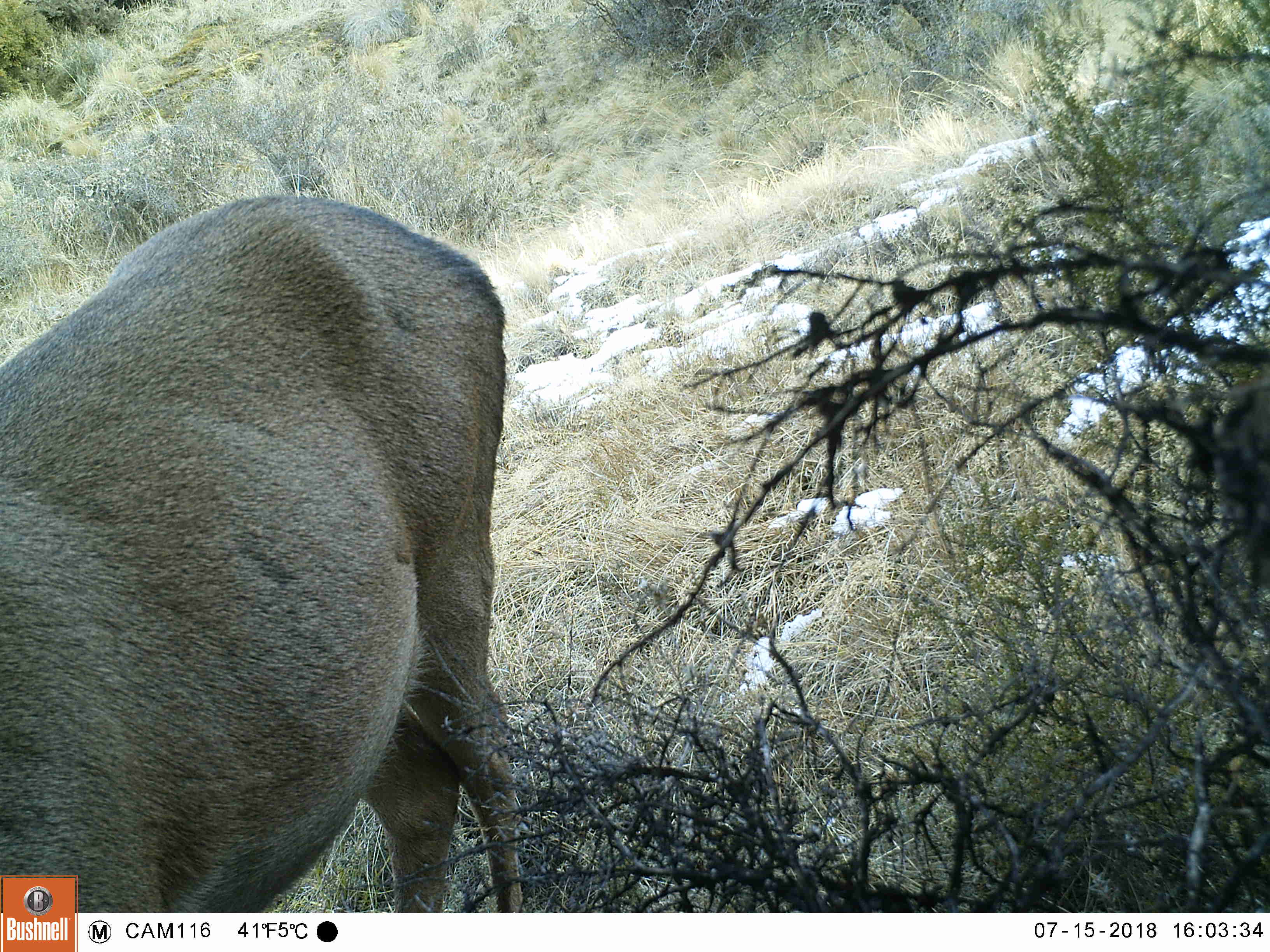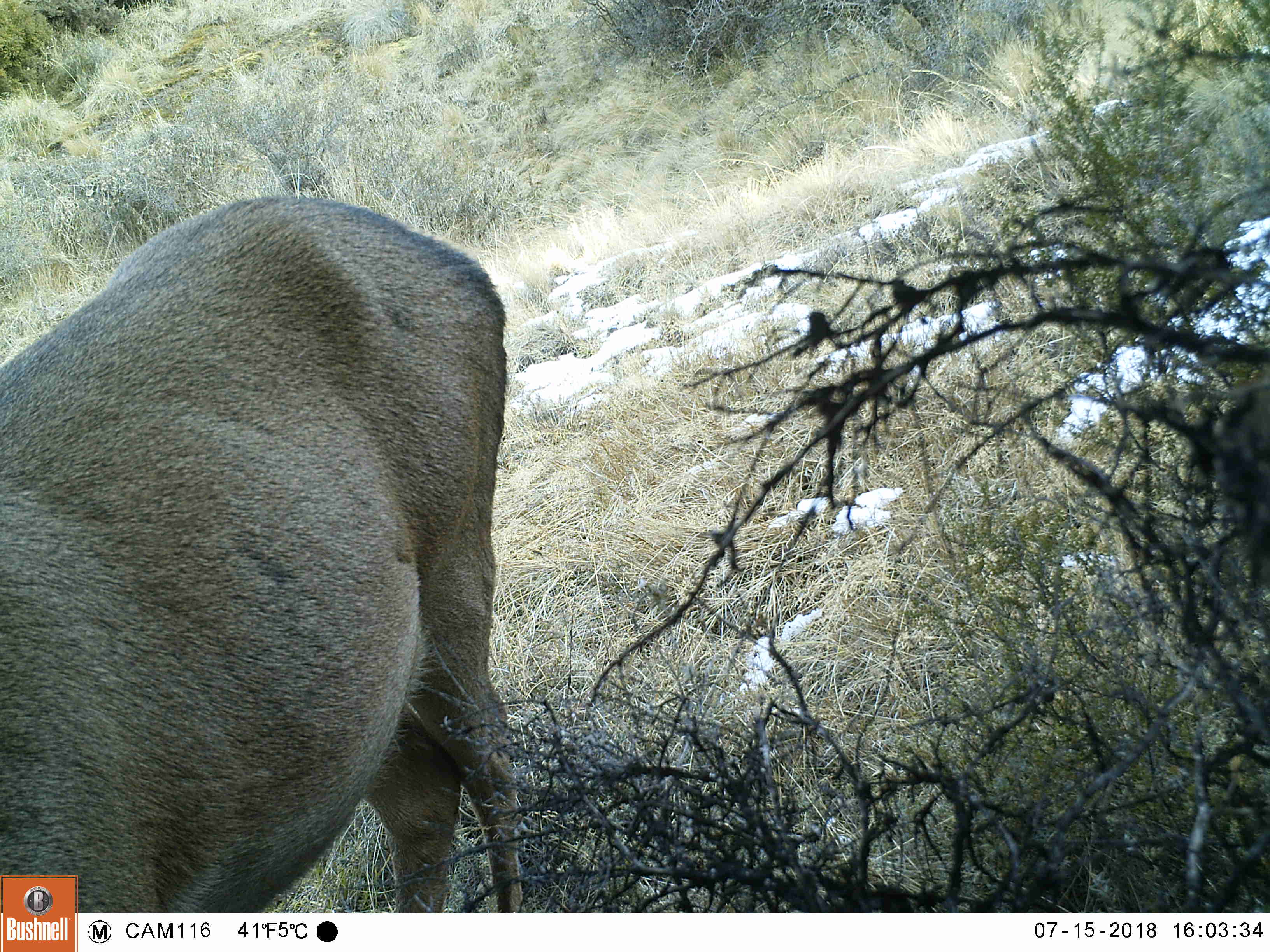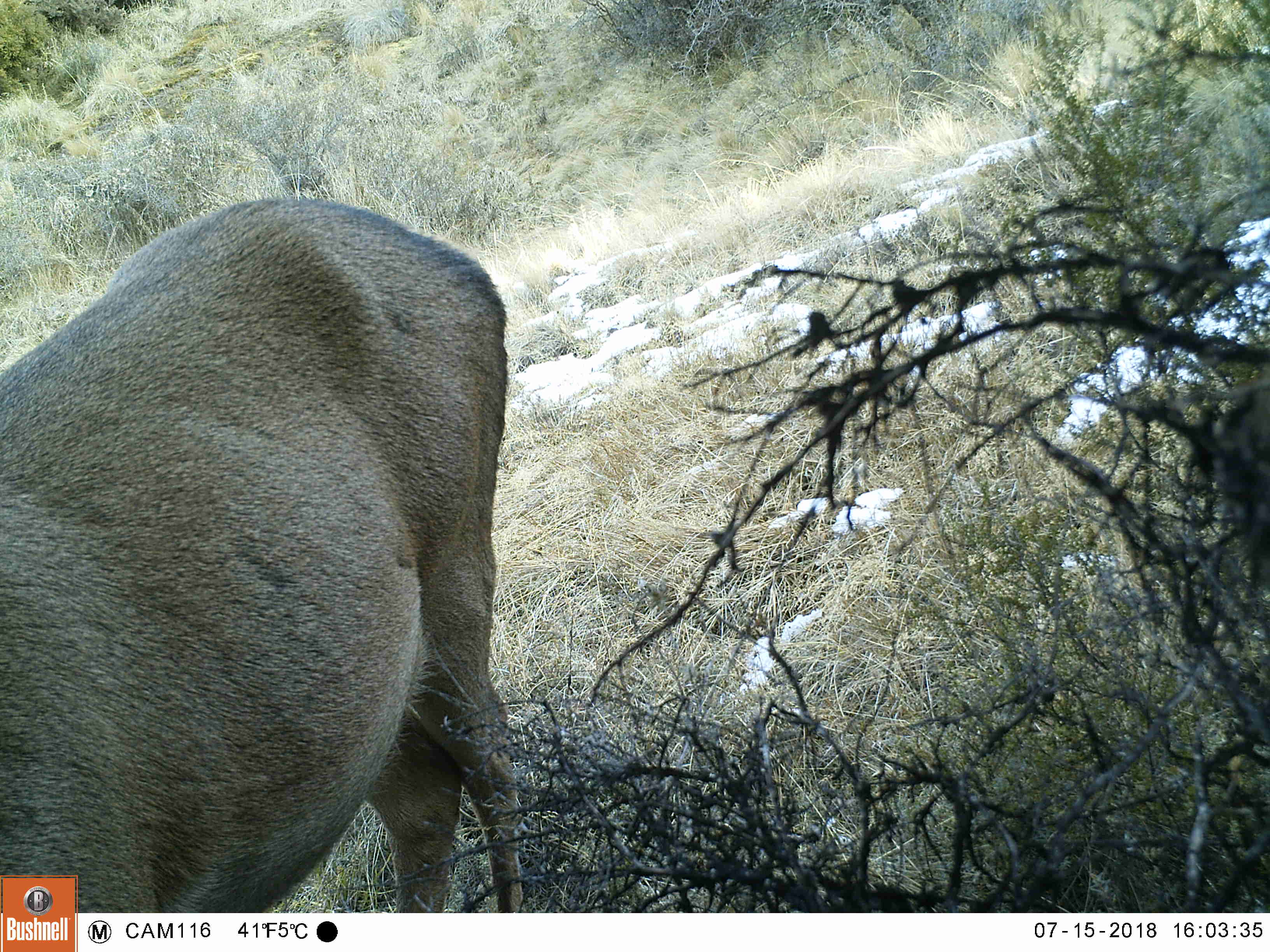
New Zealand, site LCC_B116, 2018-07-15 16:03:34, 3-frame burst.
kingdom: Animalia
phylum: Chordata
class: Mammalia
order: Artiodactyla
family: Cervidae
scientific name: Cervidae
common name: deer